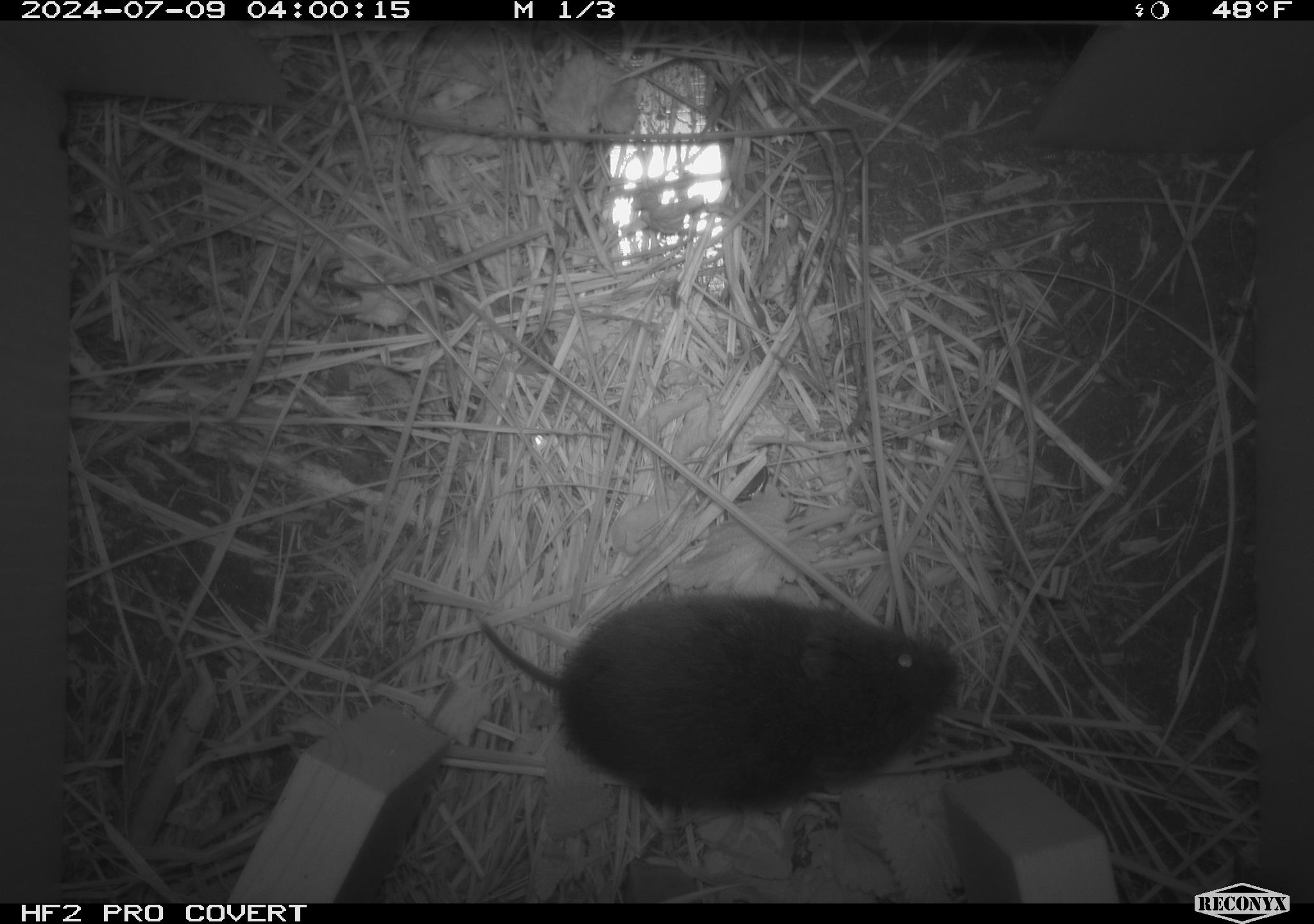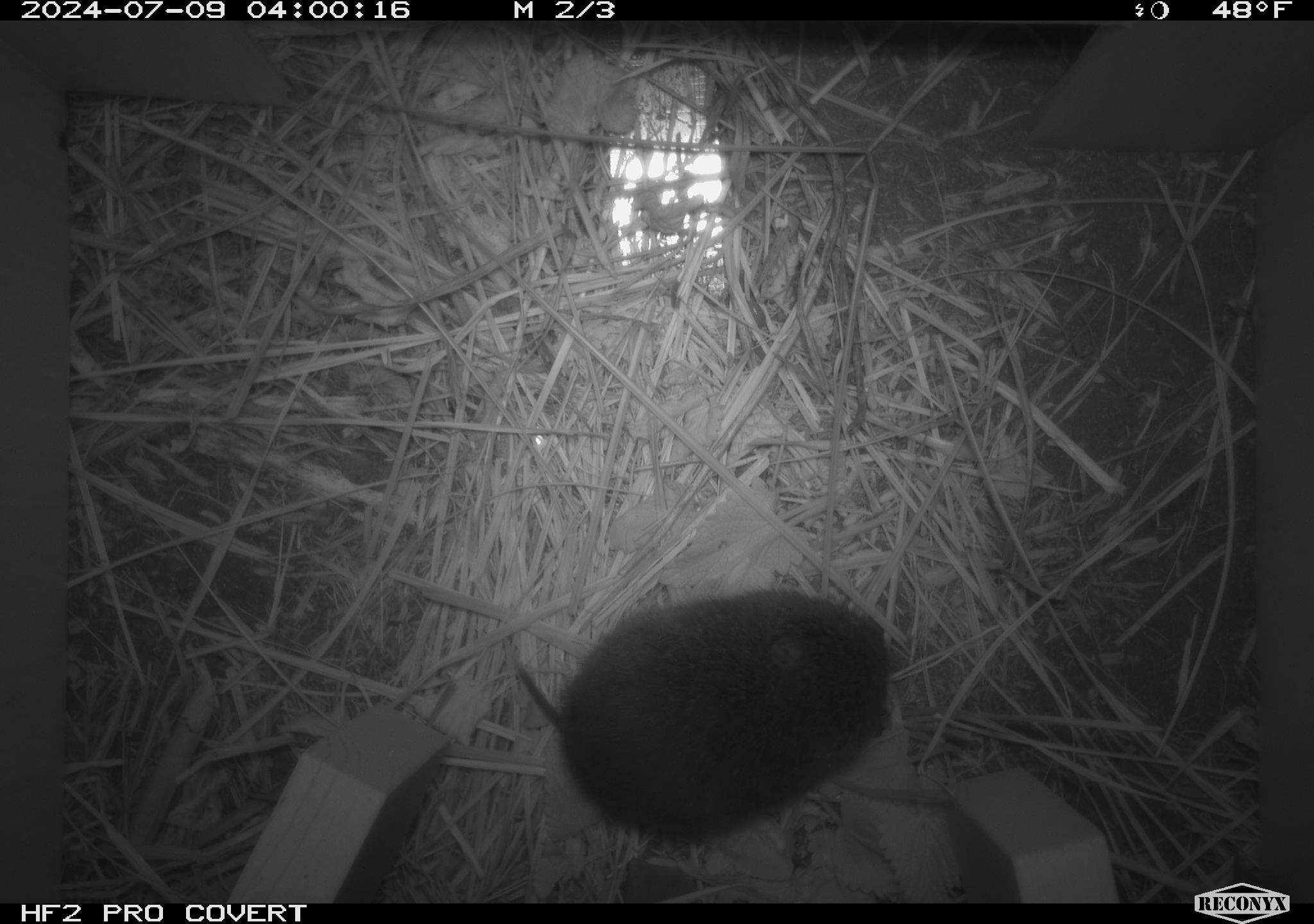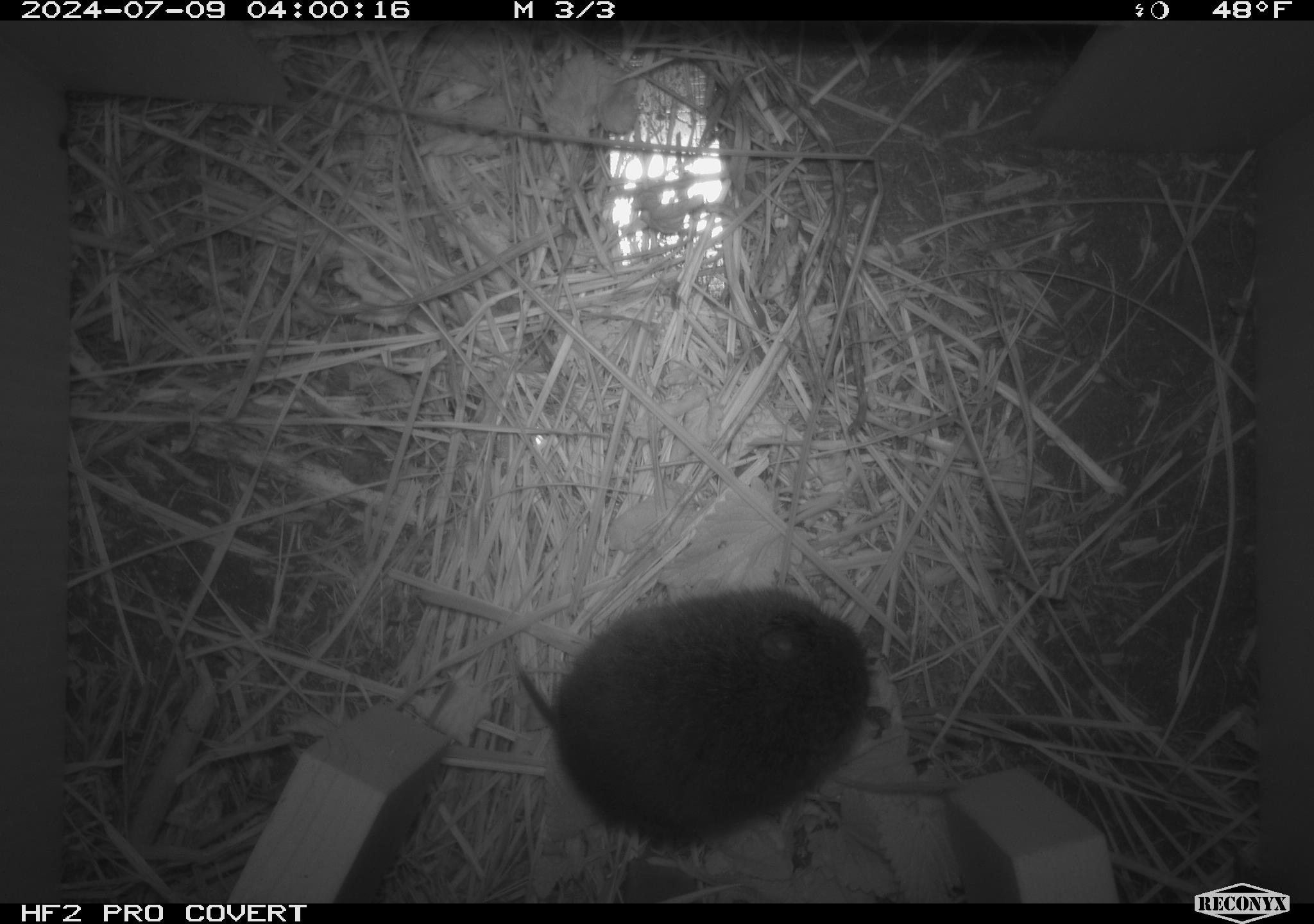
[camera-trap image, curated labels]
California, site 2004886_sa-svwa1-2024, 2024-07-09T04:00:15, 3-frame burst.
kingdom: Animalia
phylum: Chordata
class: Mammalia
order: Rodentia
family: Cricetidae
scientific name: Arvicolinae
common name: voles, lemmings, and muskrats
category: arvicolinae subfamily